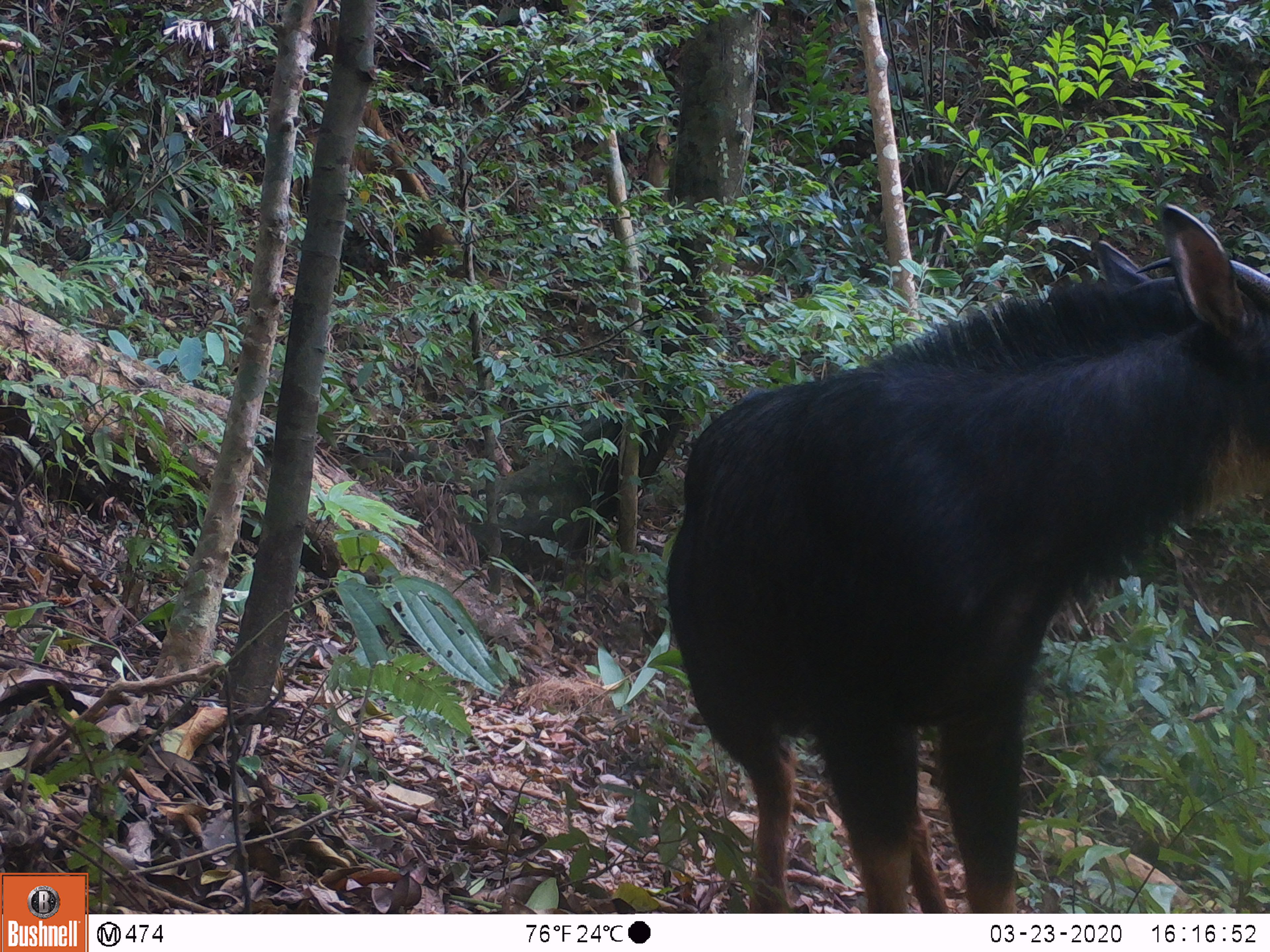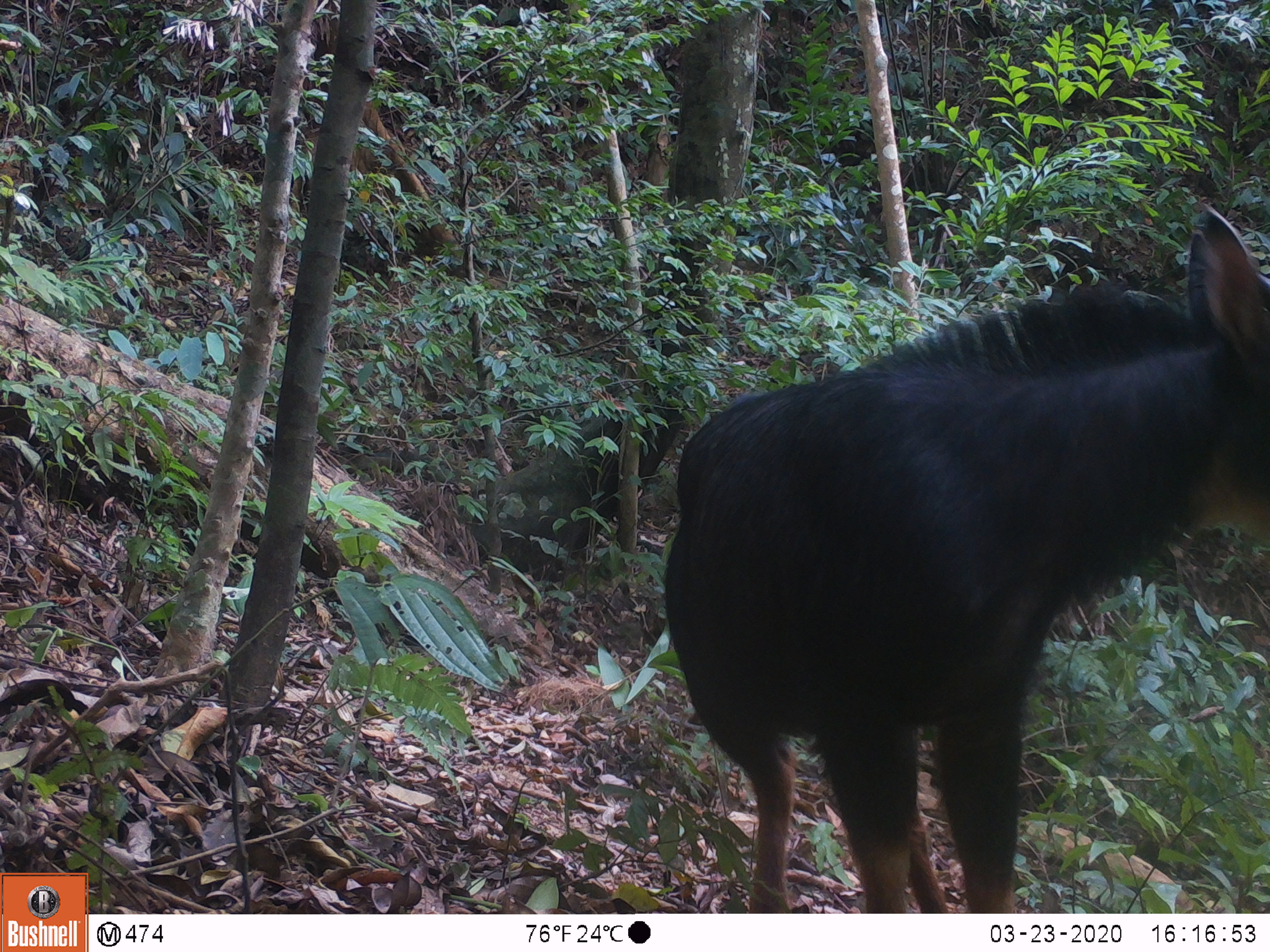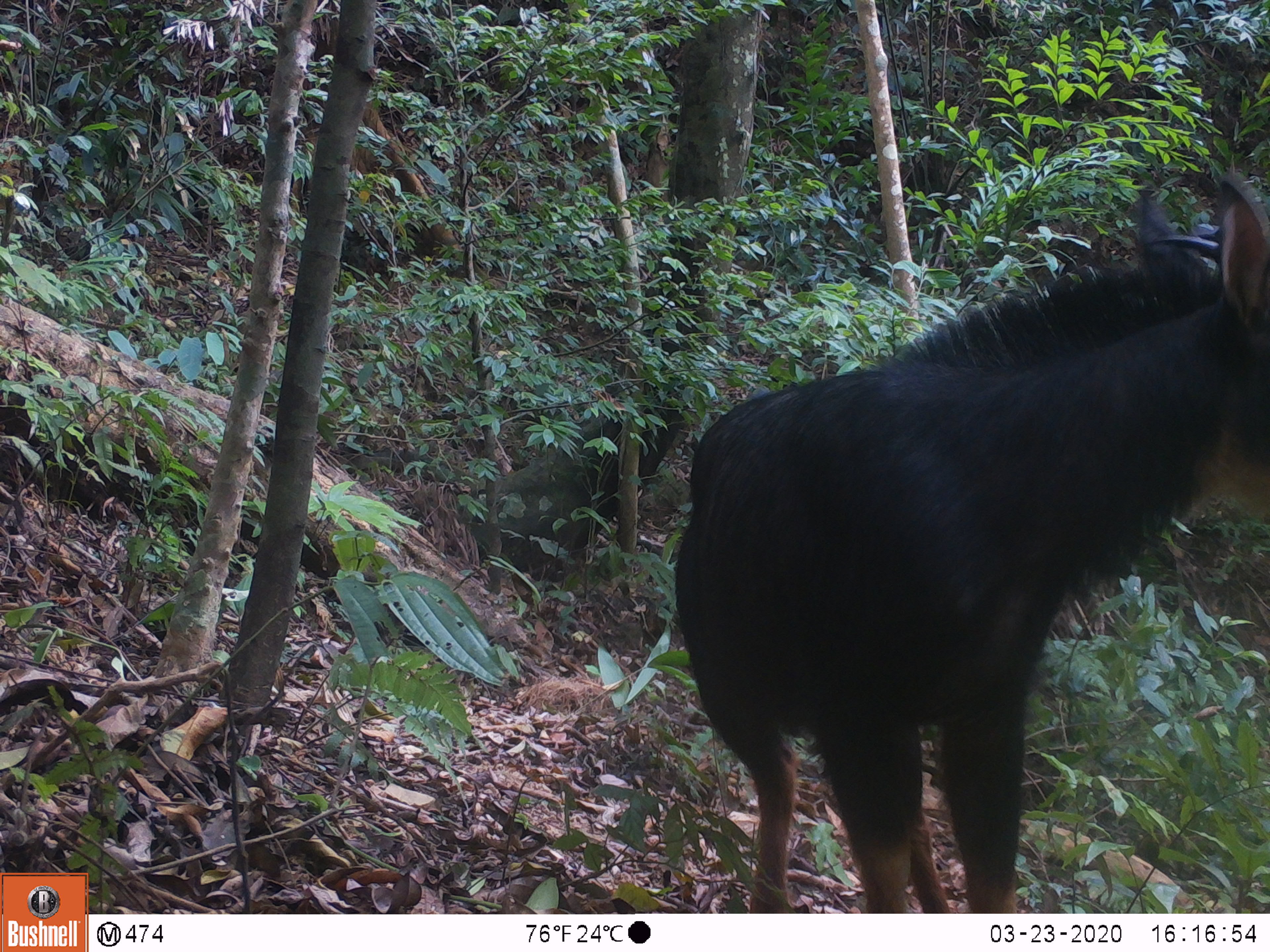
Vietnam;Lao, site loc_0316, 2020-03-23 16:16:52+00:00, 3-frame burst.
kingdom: Animalia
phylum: Chordata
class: Mammalia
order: Artiodactyla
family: Bovidae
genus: Capricornis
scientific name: Capricornis sumatraensis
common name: chinese serow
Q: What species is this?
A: Chinese serow (Capricornis sumatraensis).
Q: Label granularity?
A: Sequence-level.